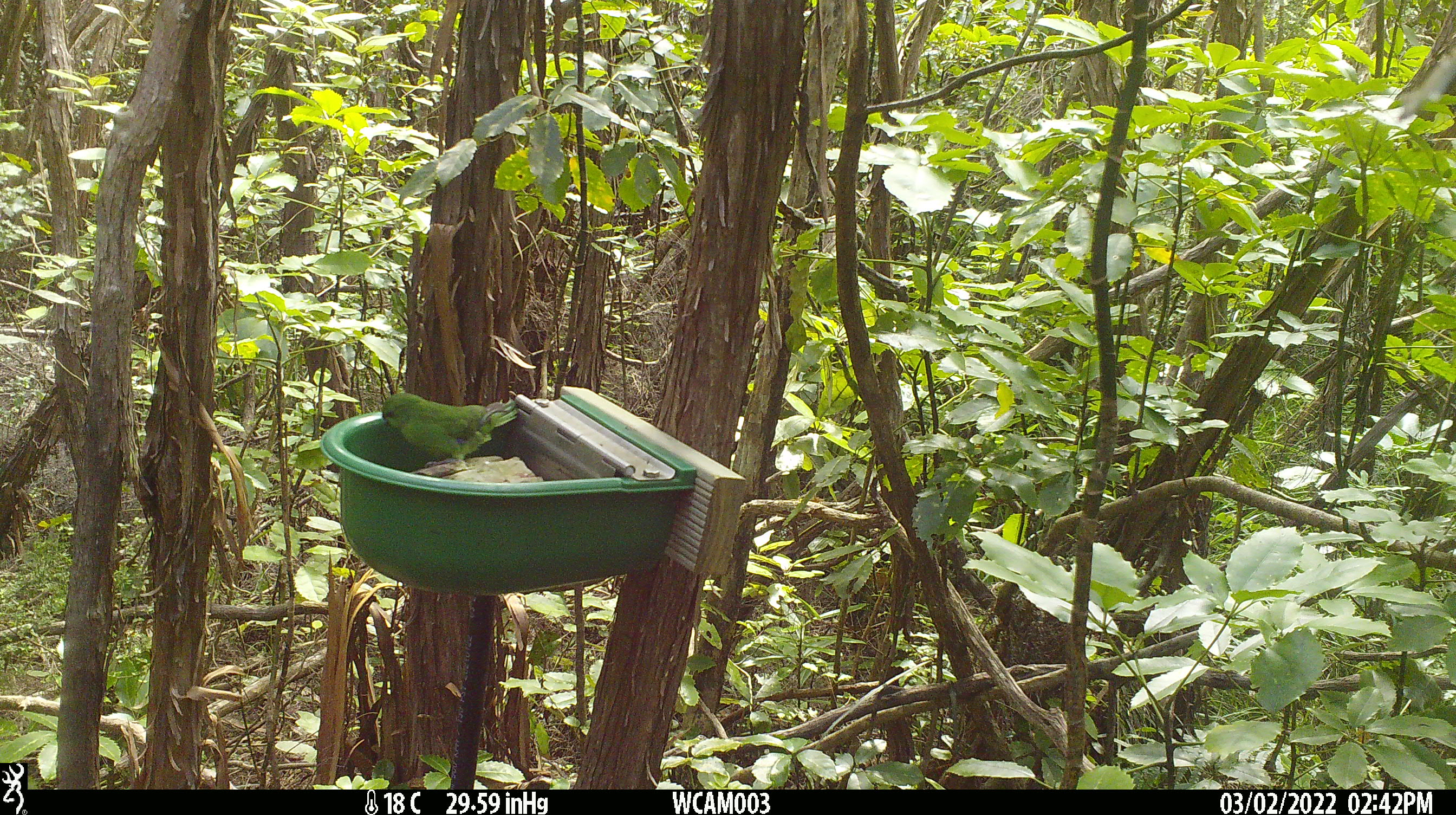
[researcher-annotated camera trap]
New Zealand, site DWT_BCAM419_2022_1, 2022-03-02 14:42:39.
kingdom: Animalia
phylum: Chordata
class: Aves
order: Psittaciformes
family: Psittaculidae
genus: Cyanoramphus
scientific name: Cyanoramphus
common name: parakeet